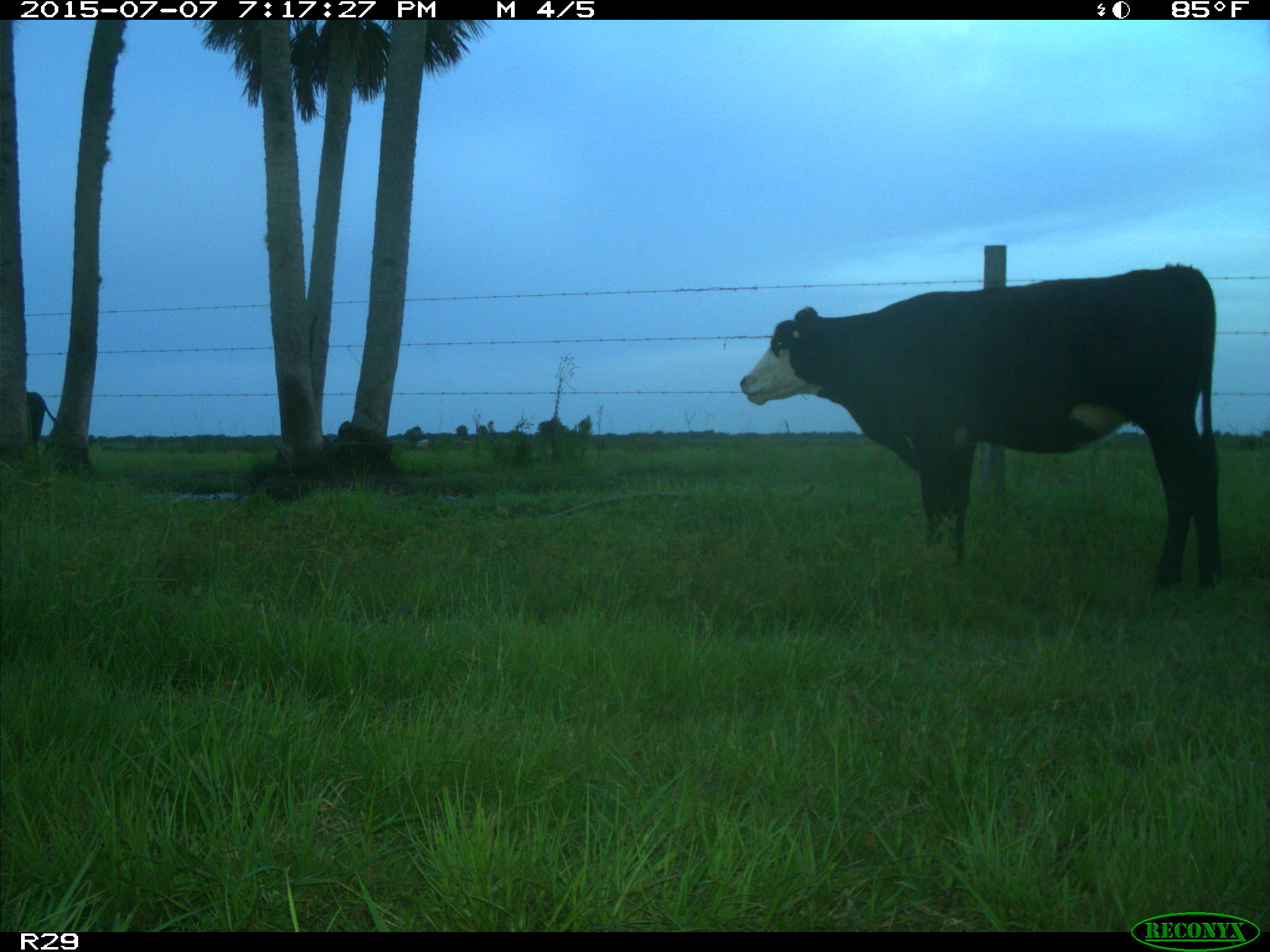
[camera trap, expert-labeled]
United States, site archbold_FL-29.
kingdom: Animalia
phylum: Chordata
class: Mammalia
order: Artiodactyla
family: Bovidae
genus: Bos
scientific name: Bos taurus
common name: domestic cow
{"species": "Bos taurus (domestic cow)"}